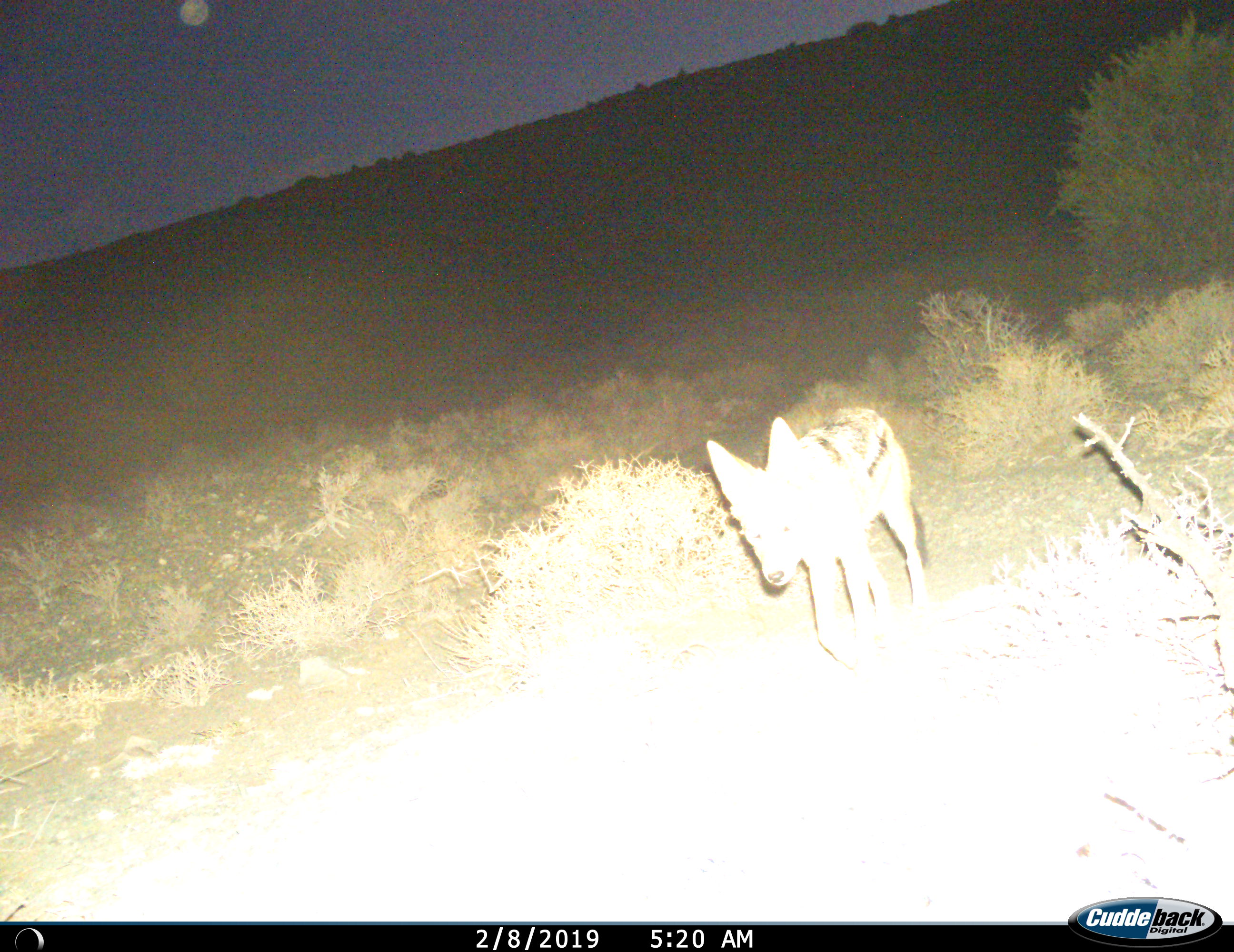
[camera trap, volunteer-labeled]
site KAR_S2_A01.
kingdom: Animalia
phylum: Chordata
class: Mammalia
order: Carnivora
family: Canidae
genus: Lupulella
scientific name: Lupulella mesomelas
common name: black-backed jackal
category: jackalblackbacked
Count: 1.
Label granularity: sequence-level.